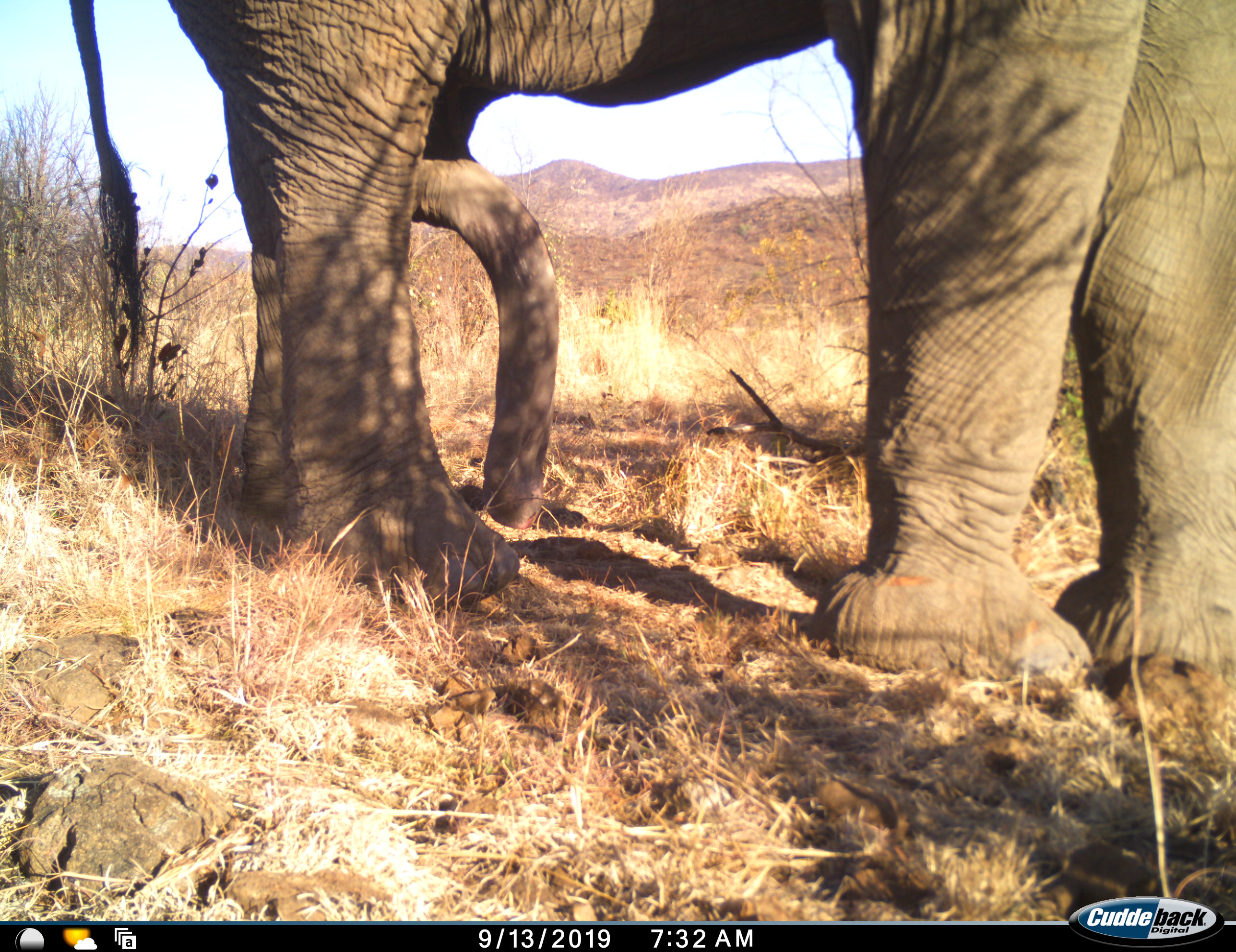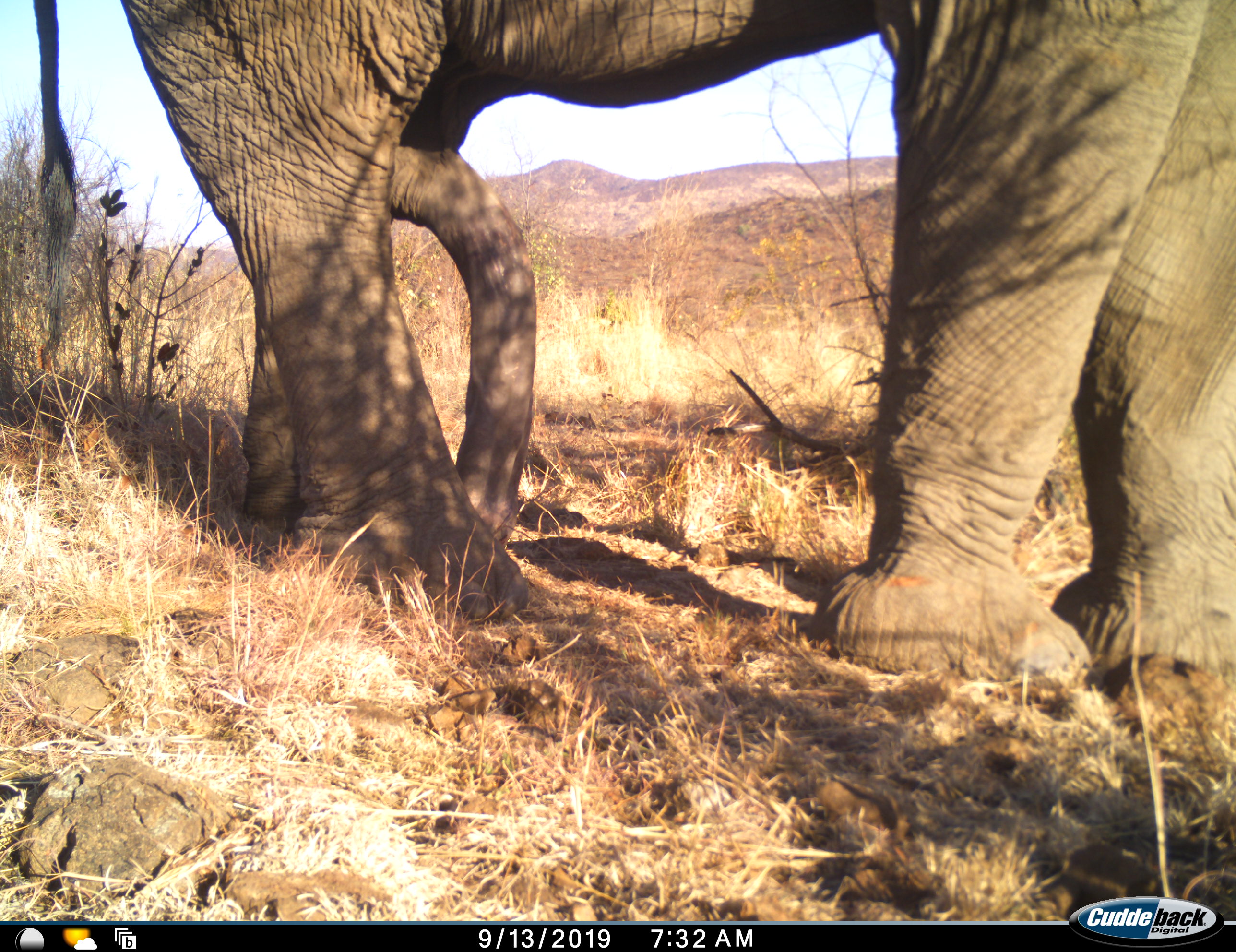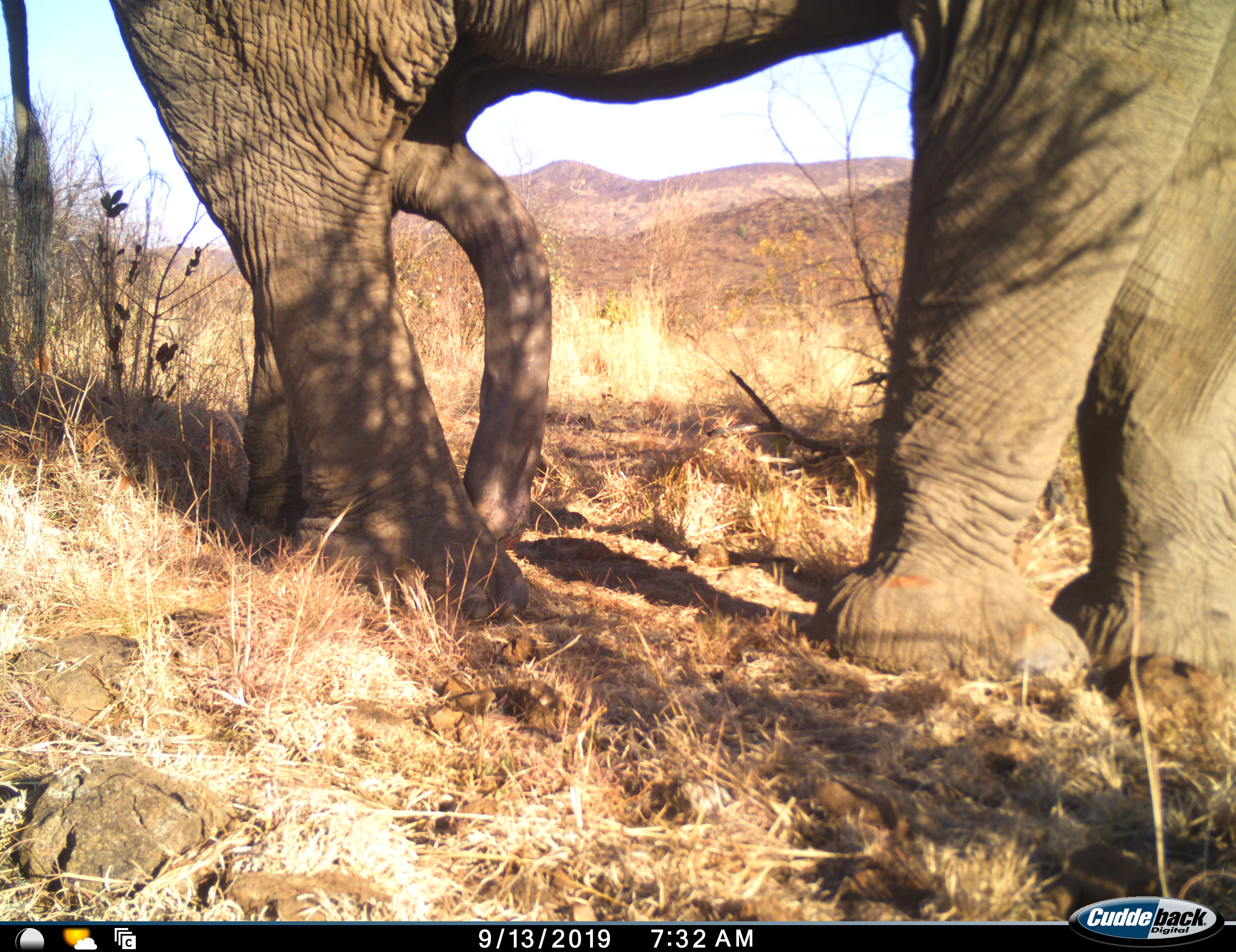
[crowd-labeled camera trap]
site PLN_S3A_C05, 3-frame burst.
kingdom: Animalia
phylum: Chordata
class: Mammalia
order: Proboscidea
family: Elephantidae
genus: Loxodonta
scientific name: Loxodonta africana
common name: african bush elephant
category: elephant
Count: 1.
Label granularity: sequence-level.